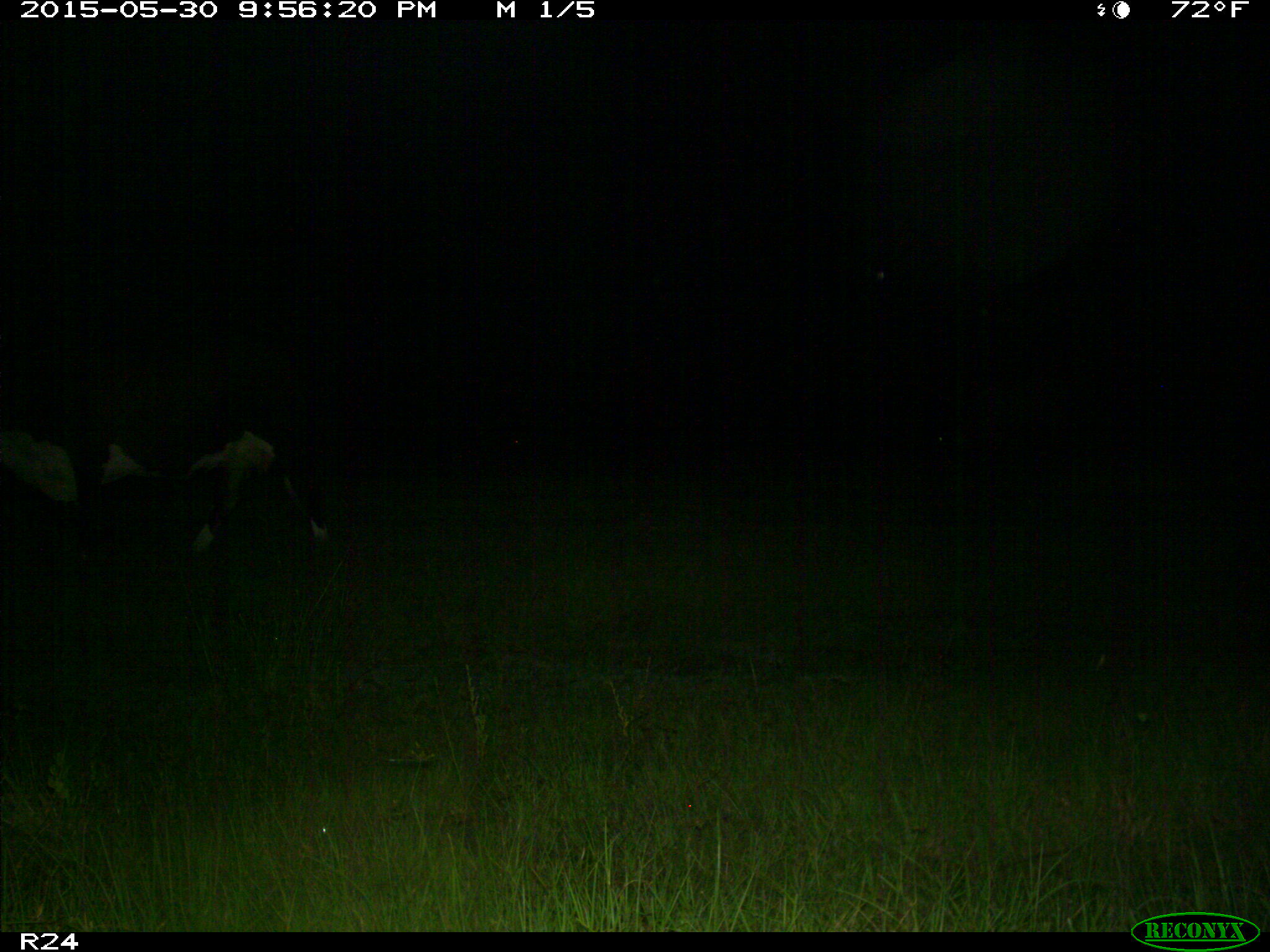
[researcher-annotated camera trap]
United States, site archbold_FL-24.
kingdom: Animalia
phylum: Chordata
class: Mammalia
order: Artiodactyla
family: Bovidae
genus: Bos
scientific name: Bos taurus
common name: domestic cow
Bos taurus (domestic cow).